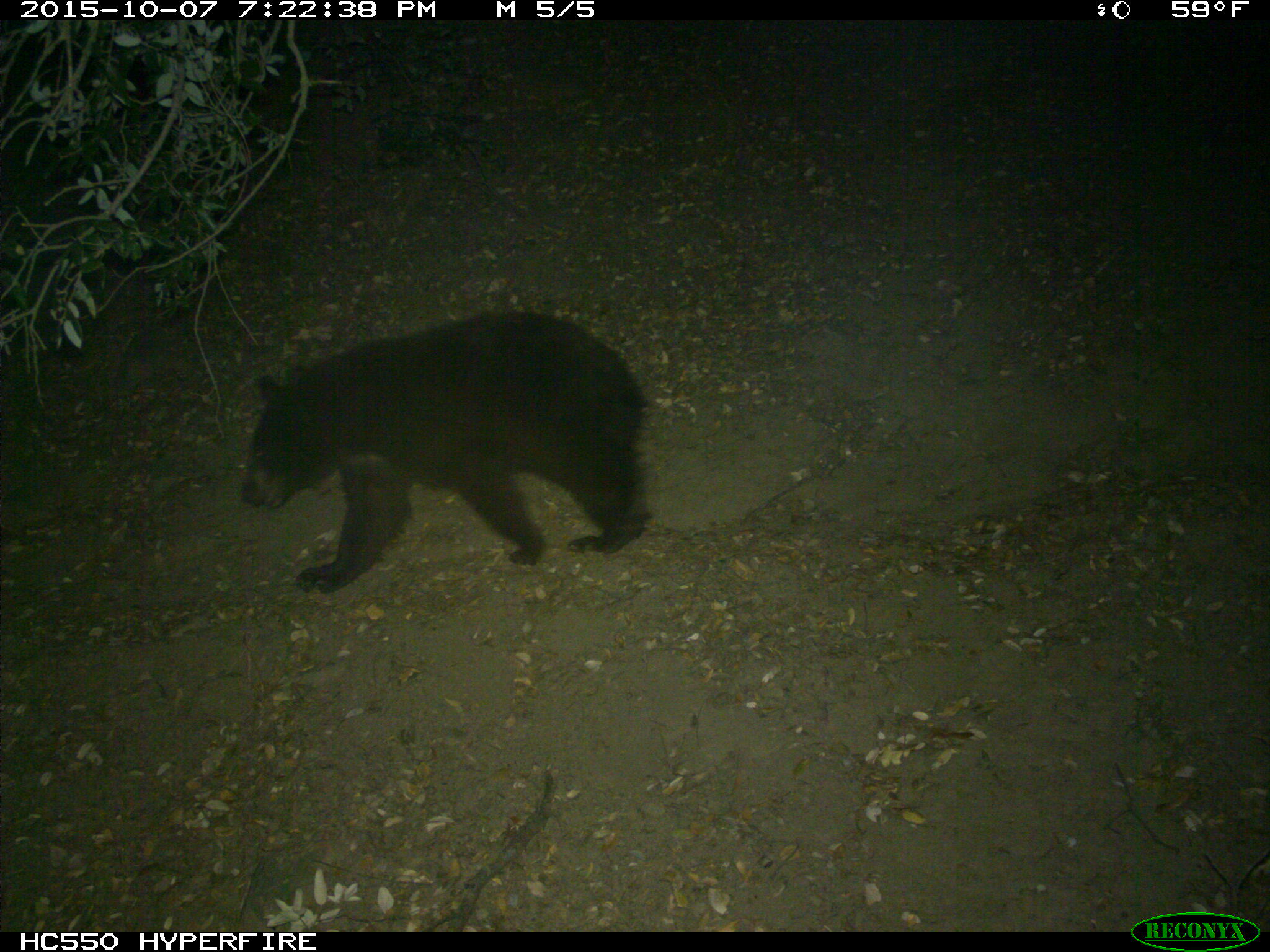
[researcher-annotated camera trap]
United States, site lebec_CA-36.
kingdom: Animalia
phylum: Chordata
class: Mammalia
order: Carnivora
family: Ursidae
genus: Ursus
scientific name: Ursus americanus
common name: american black bear